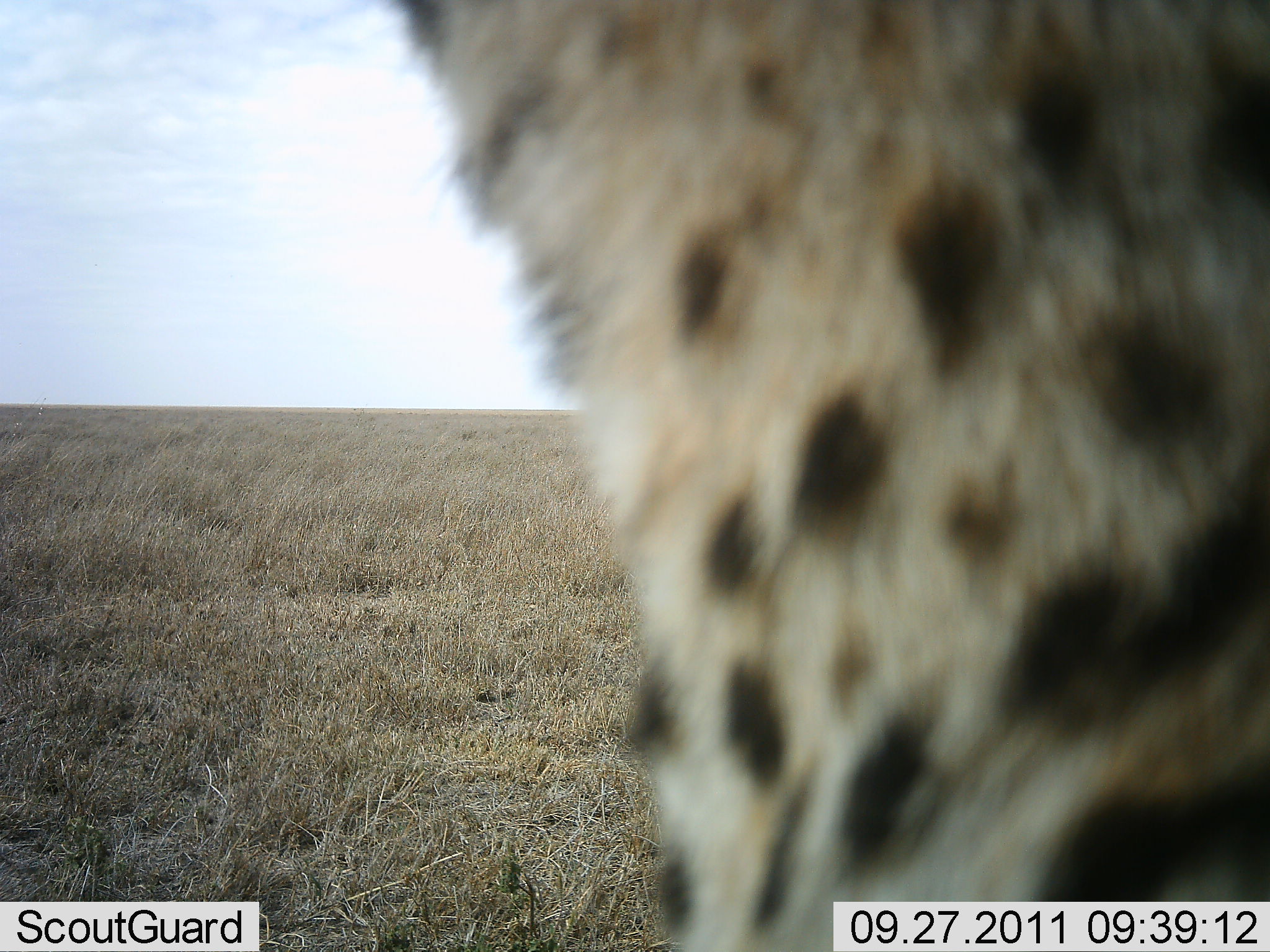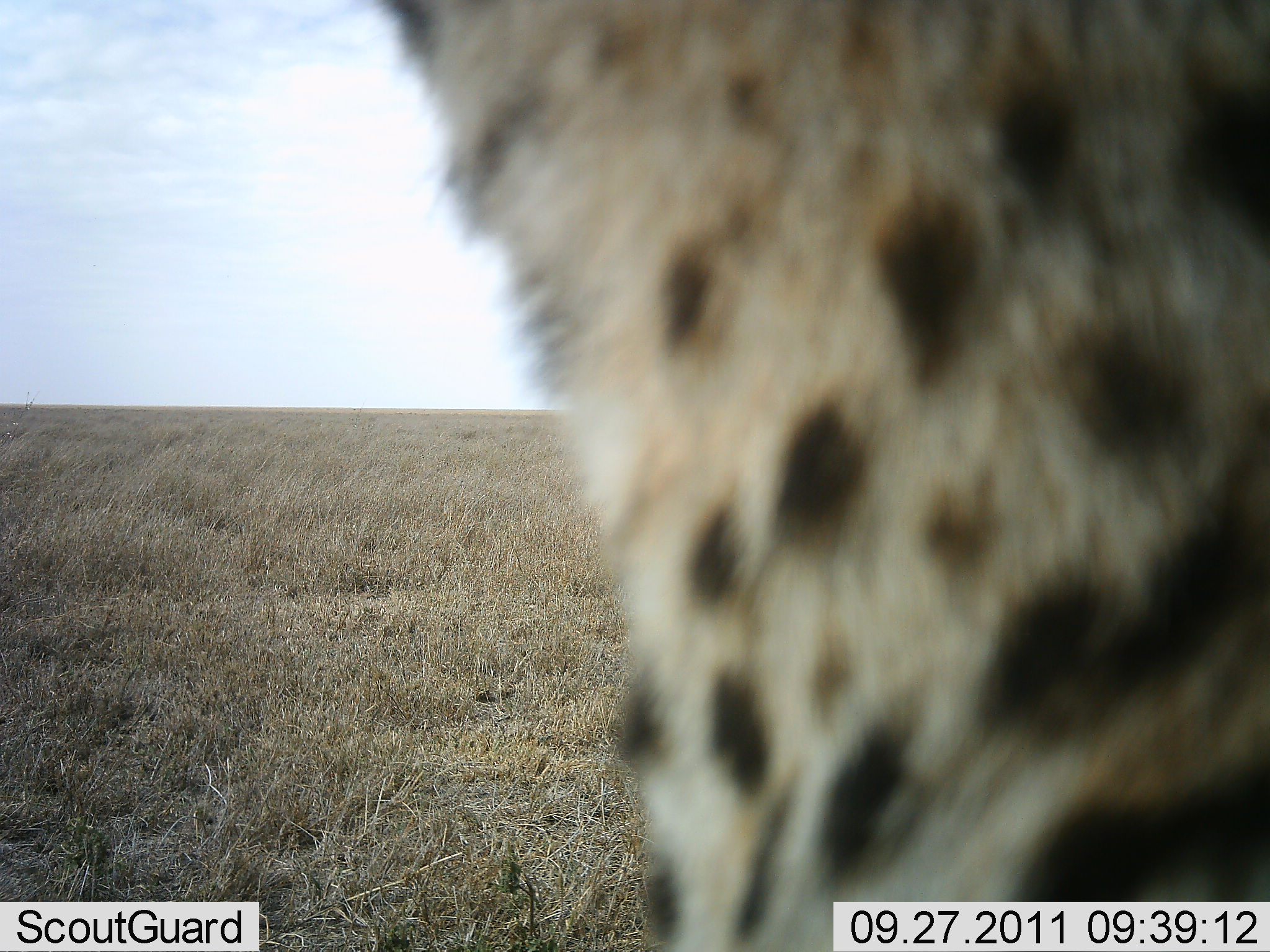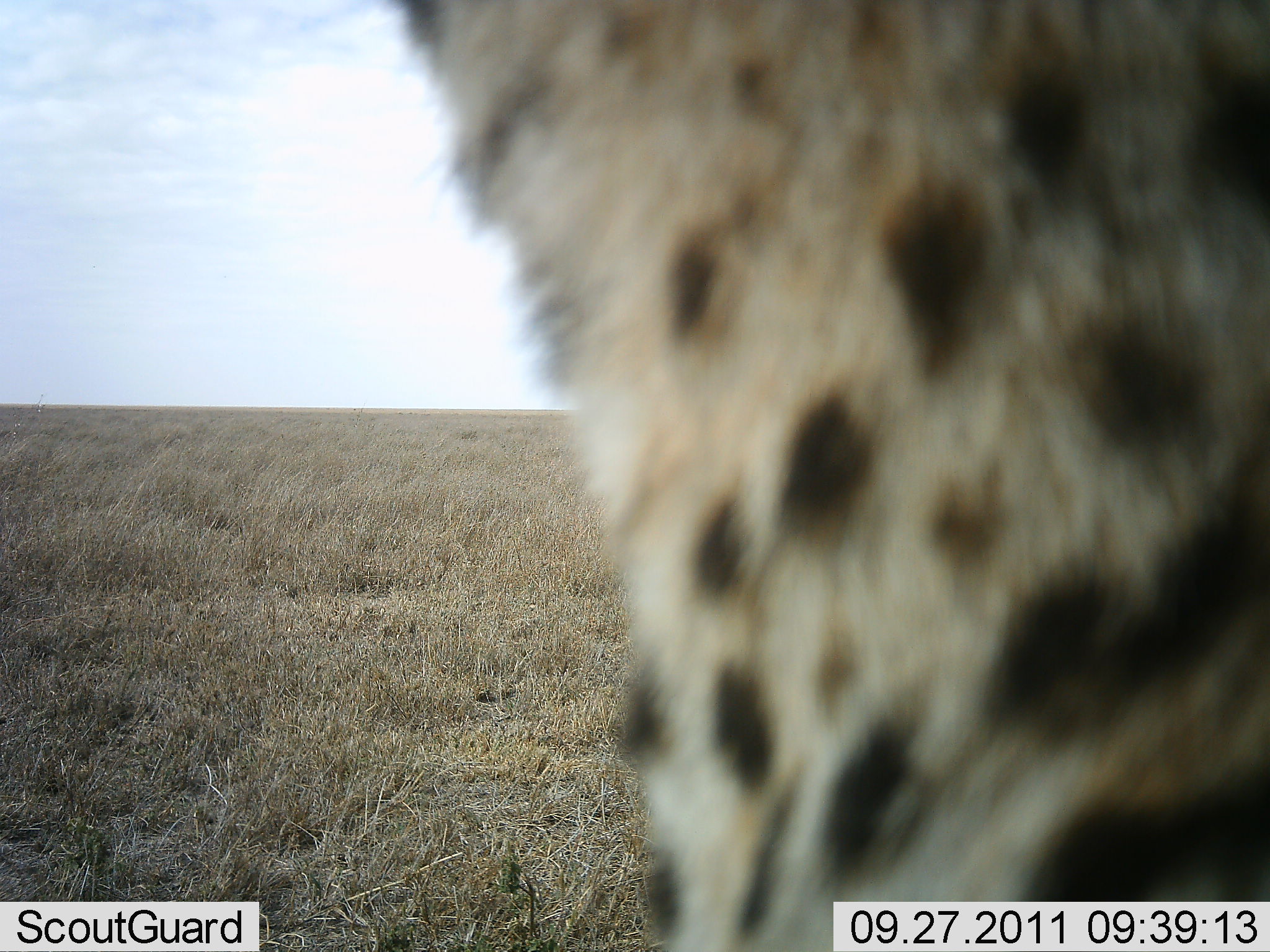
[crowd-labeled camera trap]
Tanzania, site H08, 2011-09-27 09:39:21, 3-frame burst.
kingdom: Animalia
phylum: Chordata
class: Mammalia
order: Carnivora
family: Felidae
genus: Acinonyx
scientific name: Acinonyx jubatus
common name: cheetah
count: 1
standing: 70%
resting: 20%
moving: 0%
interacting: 10%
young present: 0%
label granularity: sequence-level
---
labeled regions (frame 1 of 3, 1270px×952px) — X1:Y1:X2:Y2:
animal: 388:0:1270:950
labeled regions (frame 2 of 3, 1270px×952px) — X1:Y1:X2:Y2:
animal: 370:1:1270:952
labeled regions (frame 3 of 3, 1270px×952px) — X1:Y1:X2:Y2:
animal: 391:1:1269:952